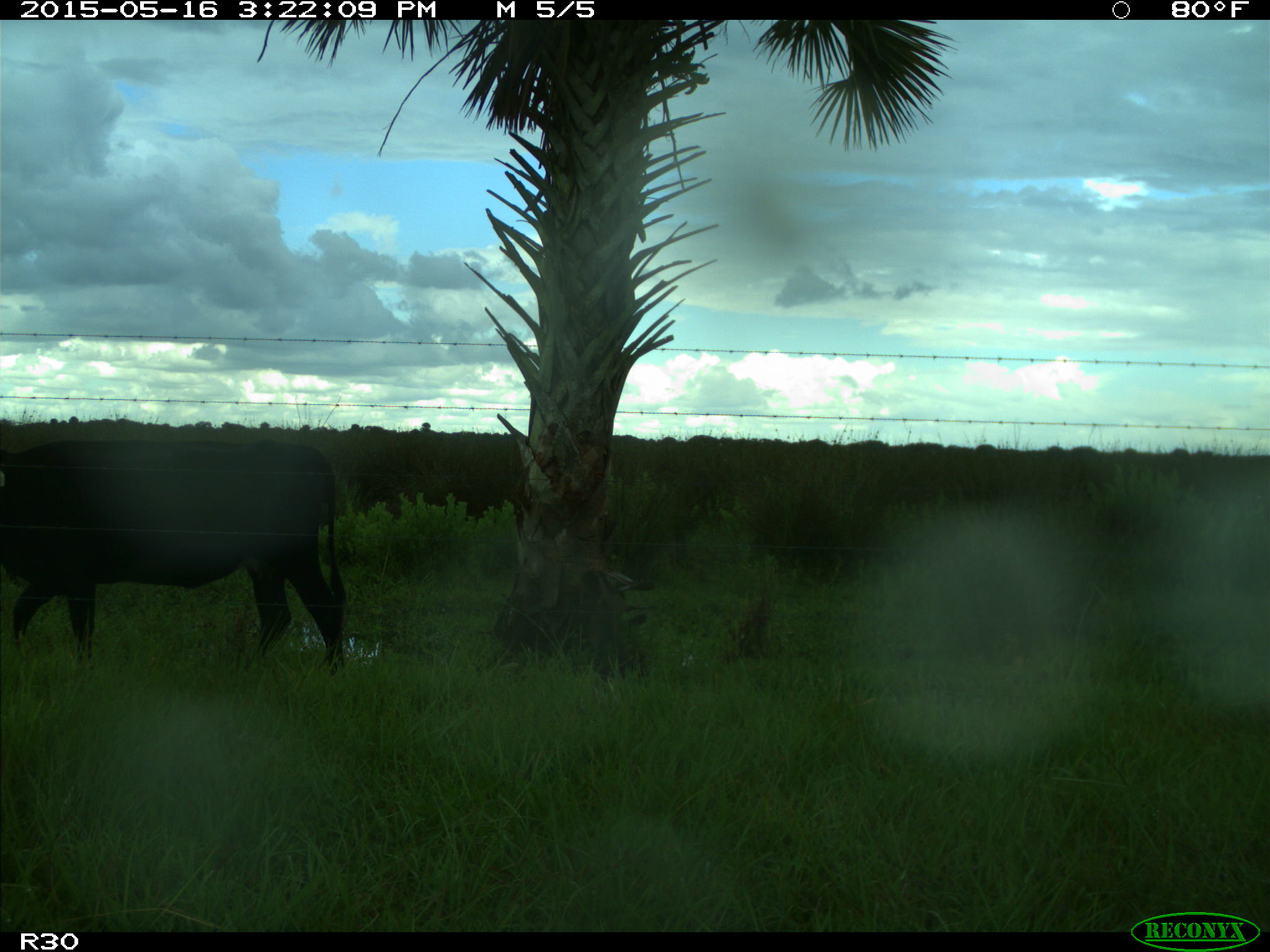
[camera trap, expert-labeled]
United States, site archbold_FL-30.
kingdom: Animalia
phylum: Chordata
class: Mammalia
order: Artiodactyla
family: Bovidae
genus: Bos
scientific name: Bos taurus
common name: domestic cow